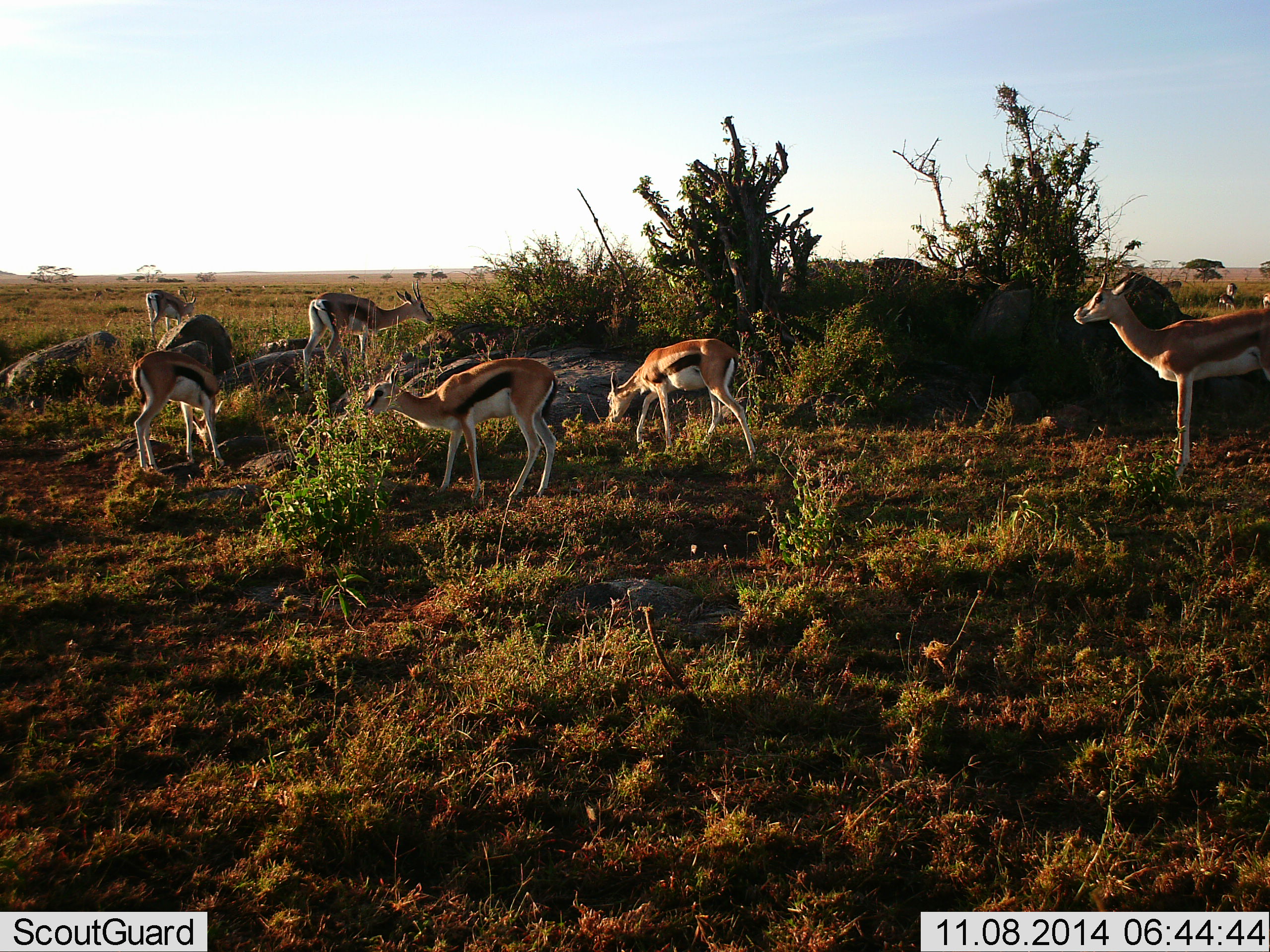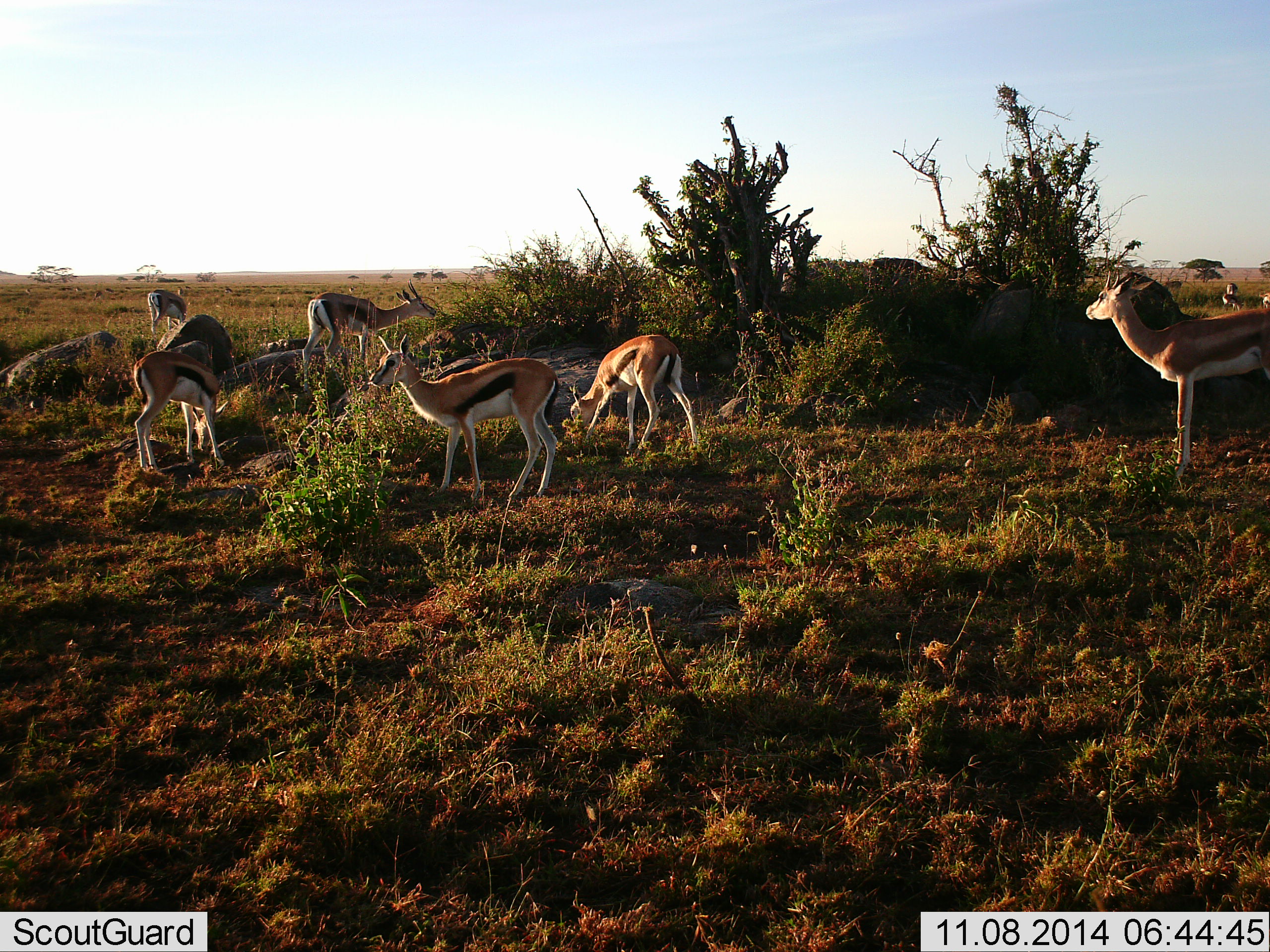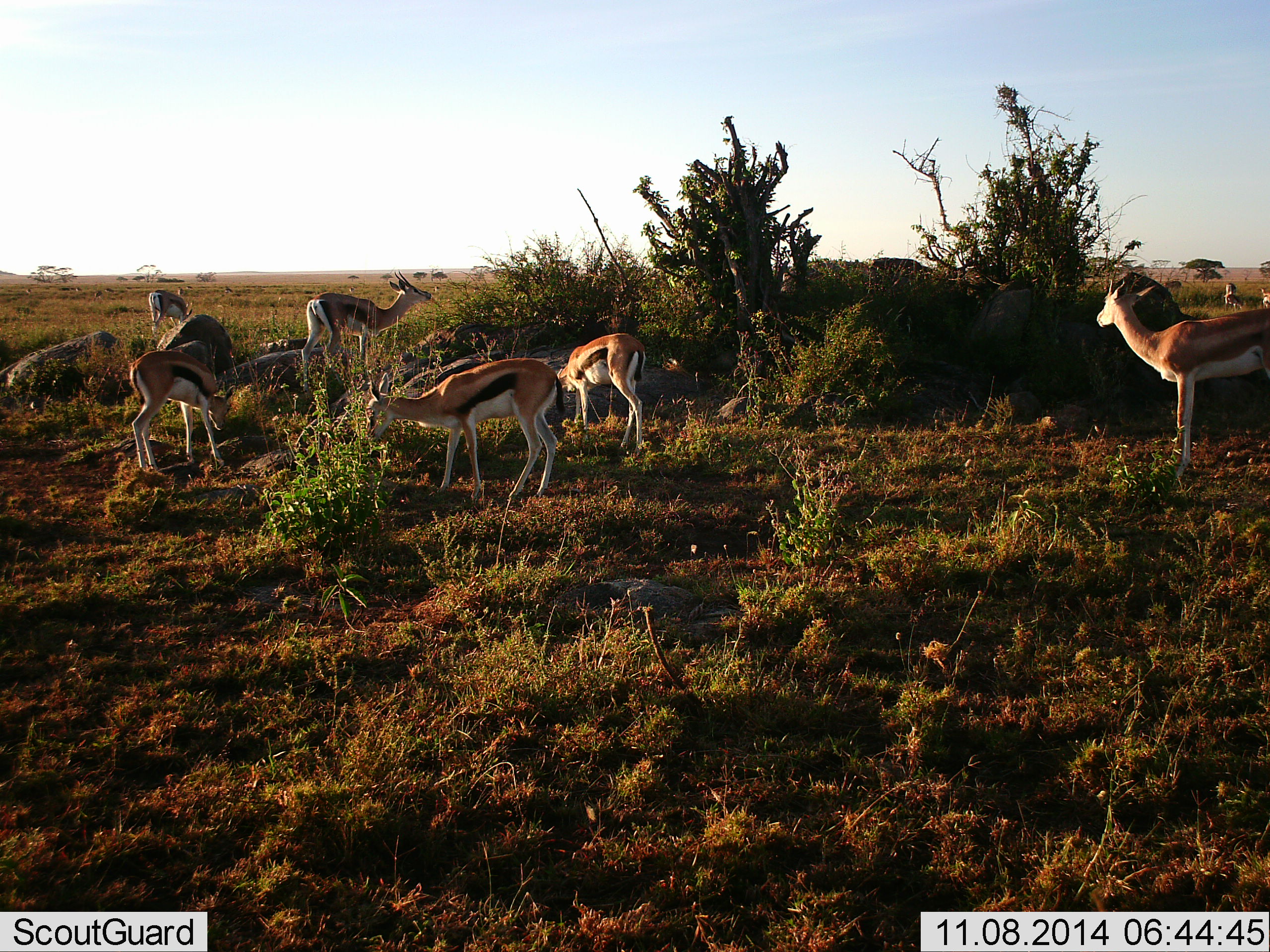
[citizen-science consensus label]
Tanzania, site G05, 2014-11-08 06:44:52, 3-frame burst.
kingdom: Animalia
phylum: Chordata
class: Mammalia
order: Artiodactyla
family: Bovidae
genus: Eudorcas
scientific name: Eudorcas thomsonii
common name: thomson's gazelle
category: gazellethomsons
Gazellethomsons (thomson's gazelle) (Eudorcas thomsonii), count 7. Behavior (volunteer vote fractions): standing 82%, resting 0%, moving 27%, interacting 0%. Young present (vote fraction): 0%. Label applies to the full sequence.